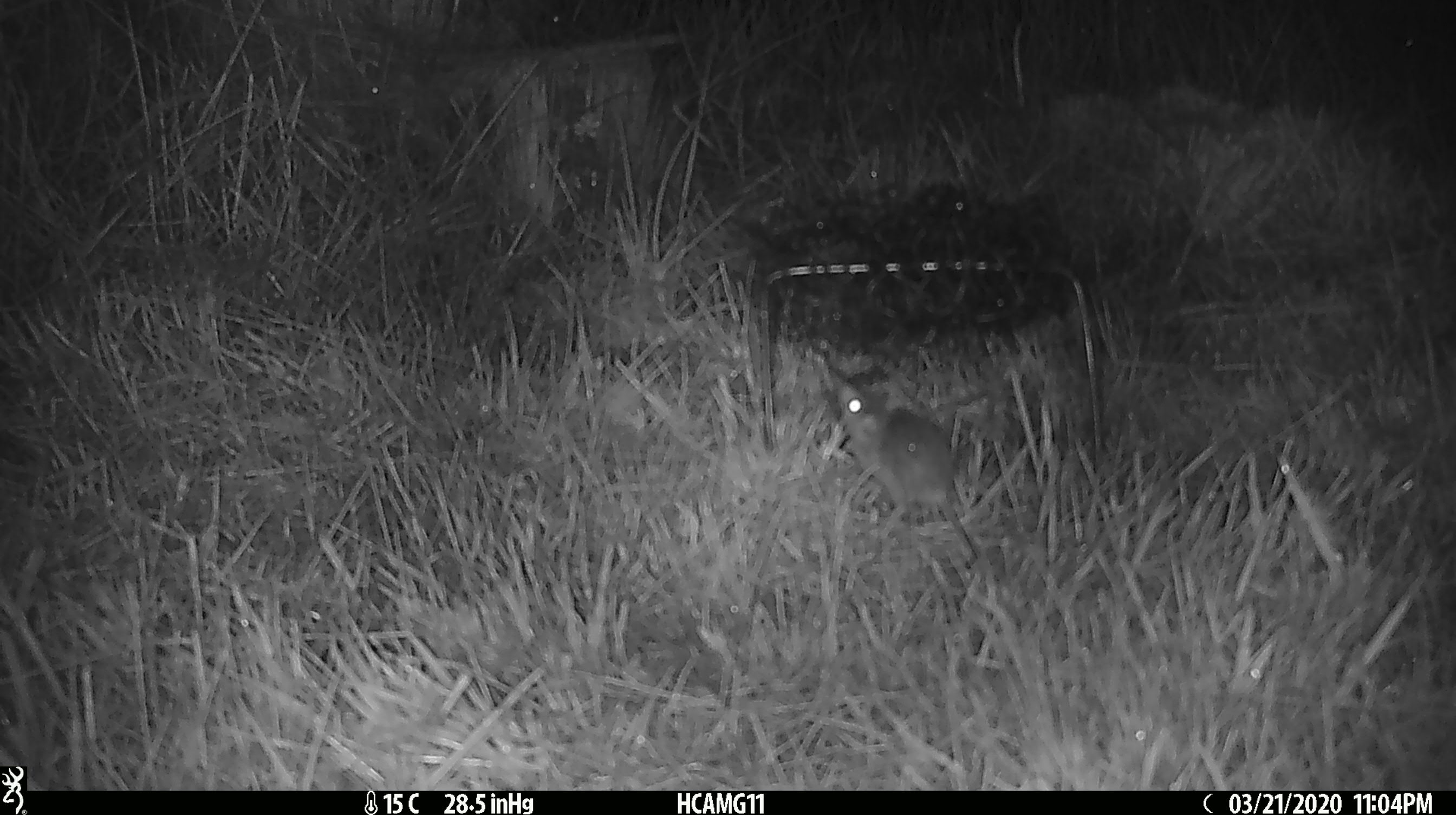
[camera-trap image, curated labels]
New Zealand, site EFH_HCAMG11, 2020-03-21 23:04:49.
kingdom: Animalia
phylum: Chordata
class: Mammalia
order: Rodentia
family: Muridae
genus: Mus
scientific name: Mus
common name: mouse